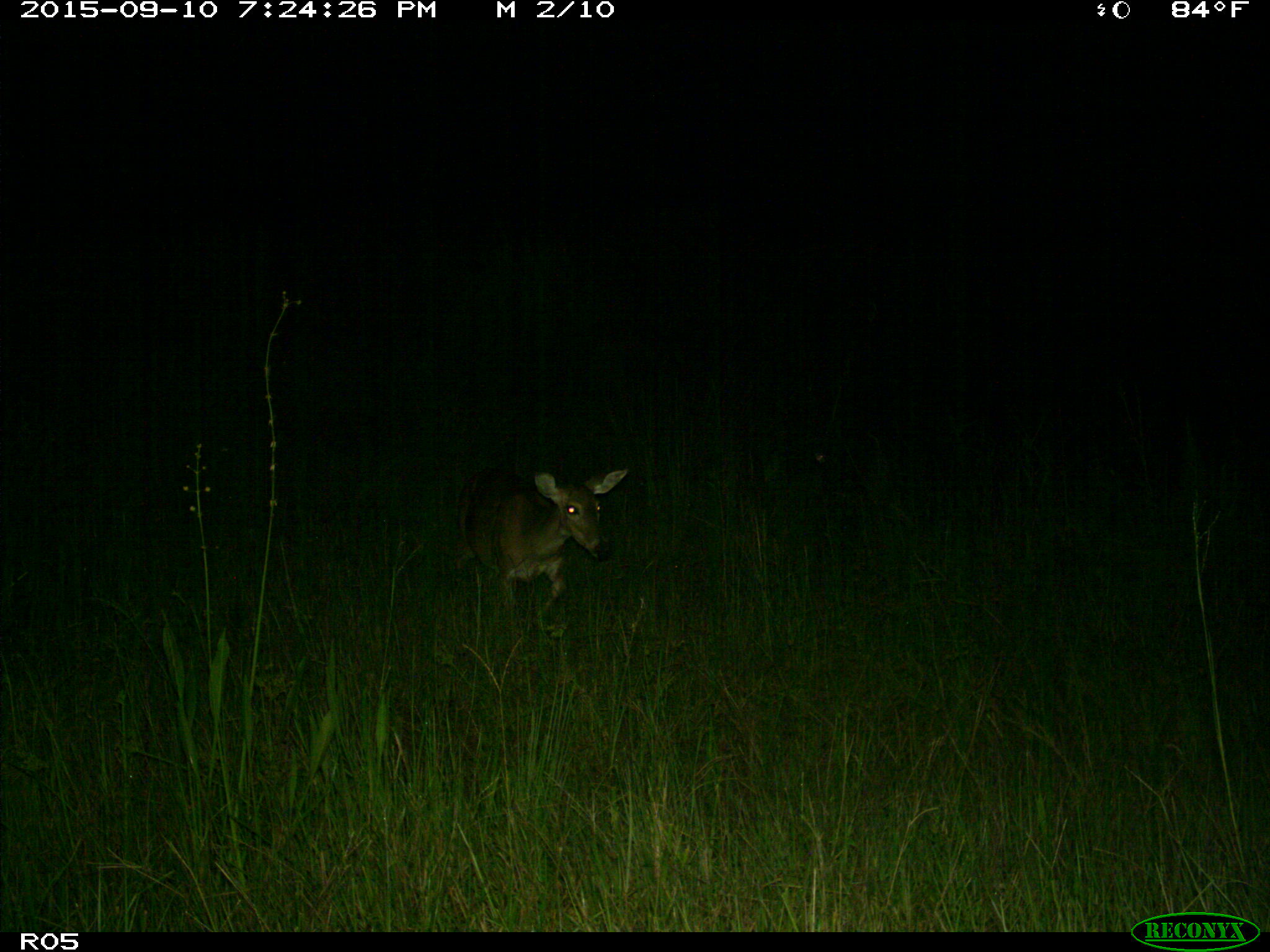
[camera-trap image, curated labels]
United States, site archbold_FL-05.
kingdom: Animalia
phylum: Chordata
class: Mammalia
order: Artiodactyla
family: Cervidae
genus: Odocoileus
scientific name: Odocoileus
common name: deer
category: unidentified deer